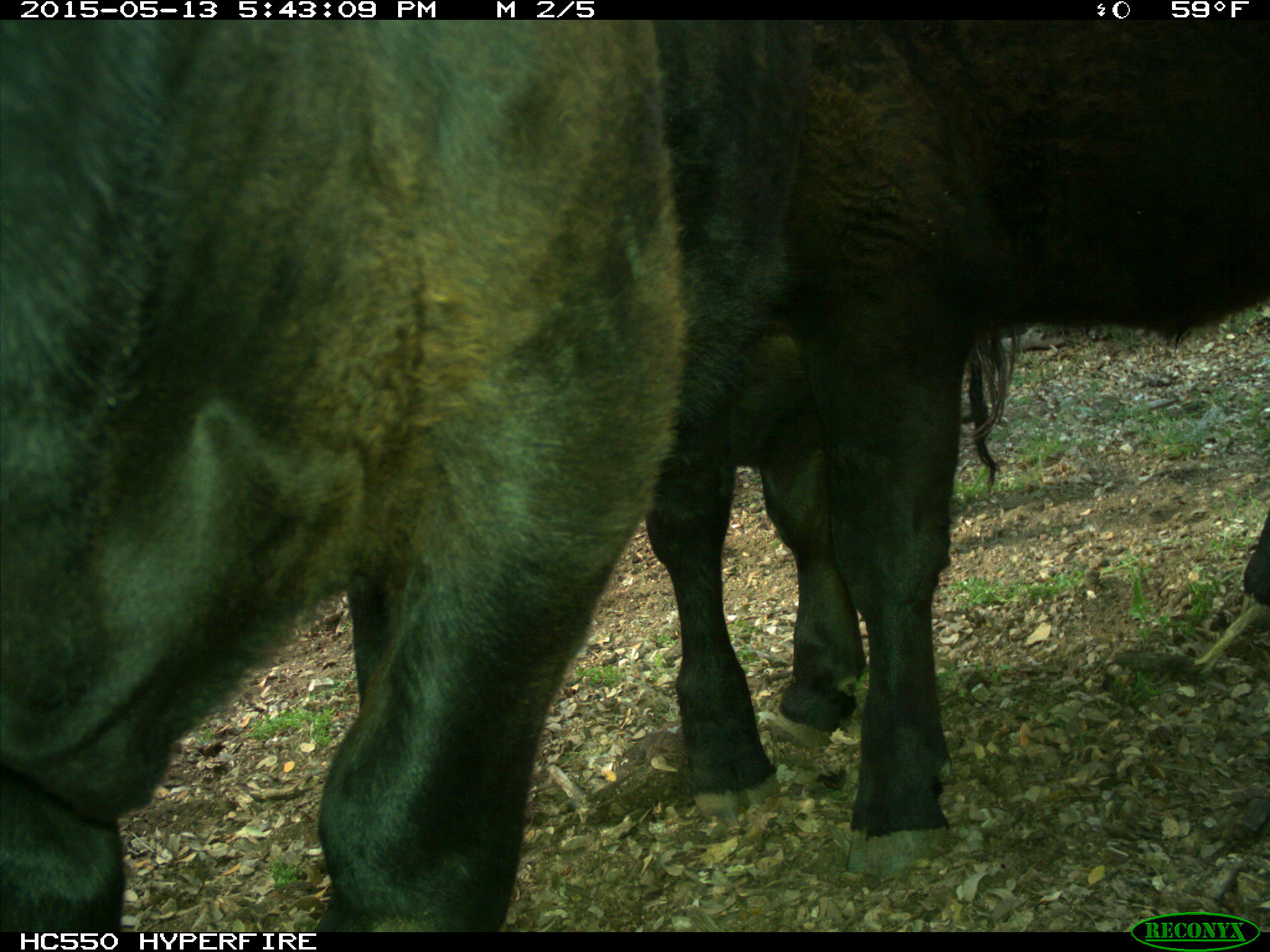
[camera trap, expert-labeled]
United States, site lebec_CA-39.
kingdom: Animalia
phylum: Chordata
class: Mammalia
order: Artiodactyla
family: Bovidae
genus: Bos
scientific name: Bos taurus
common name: domestic cow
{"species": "Bos taurus (domestic cow)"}